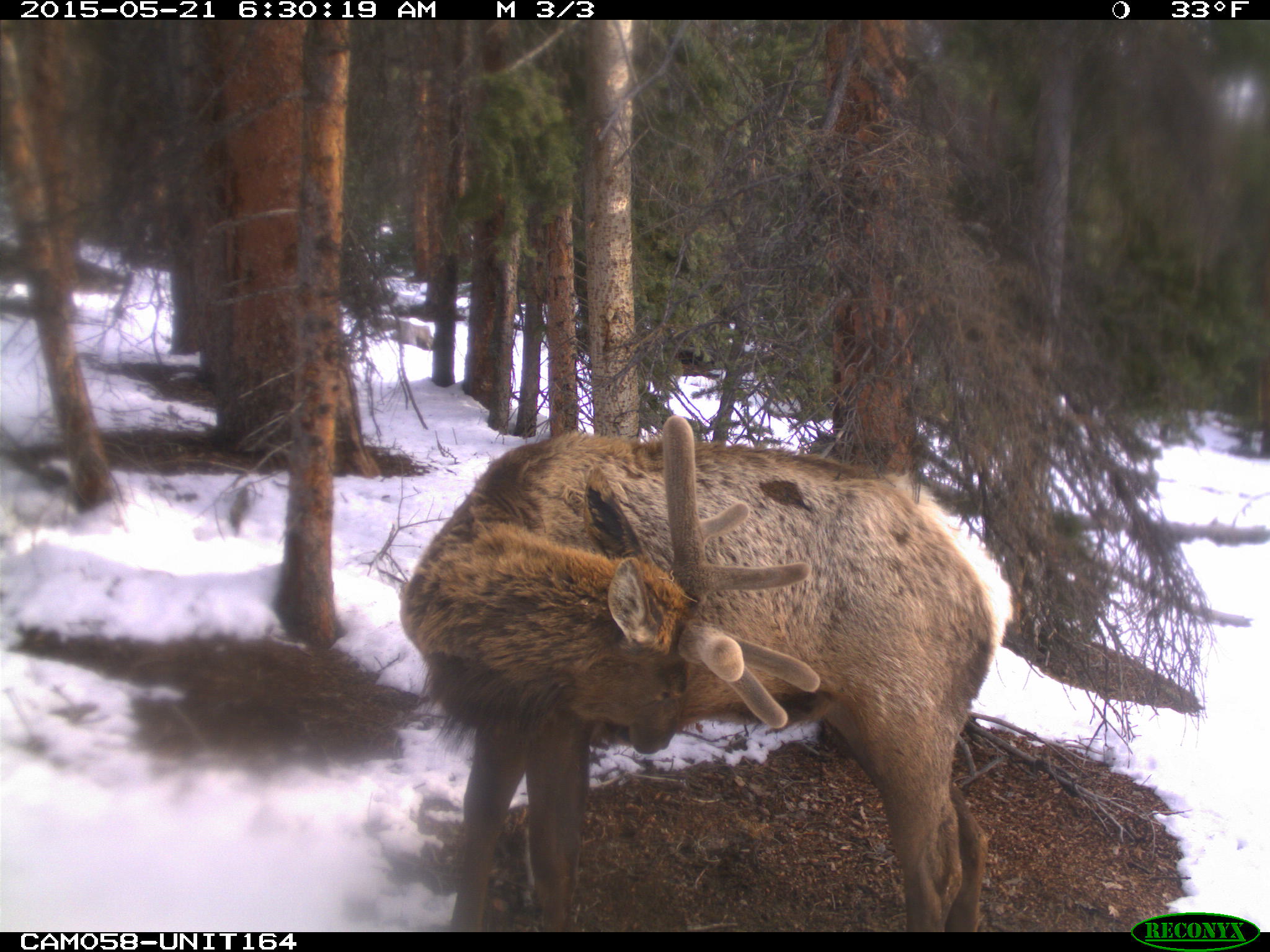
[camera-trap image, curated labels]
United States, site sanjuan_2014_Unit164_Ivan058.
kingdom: Animalia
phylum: Chordata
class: Mammalia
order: Artiodactyla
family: Cervidae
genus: Cervus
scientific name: Cervus elaphus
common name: red deer